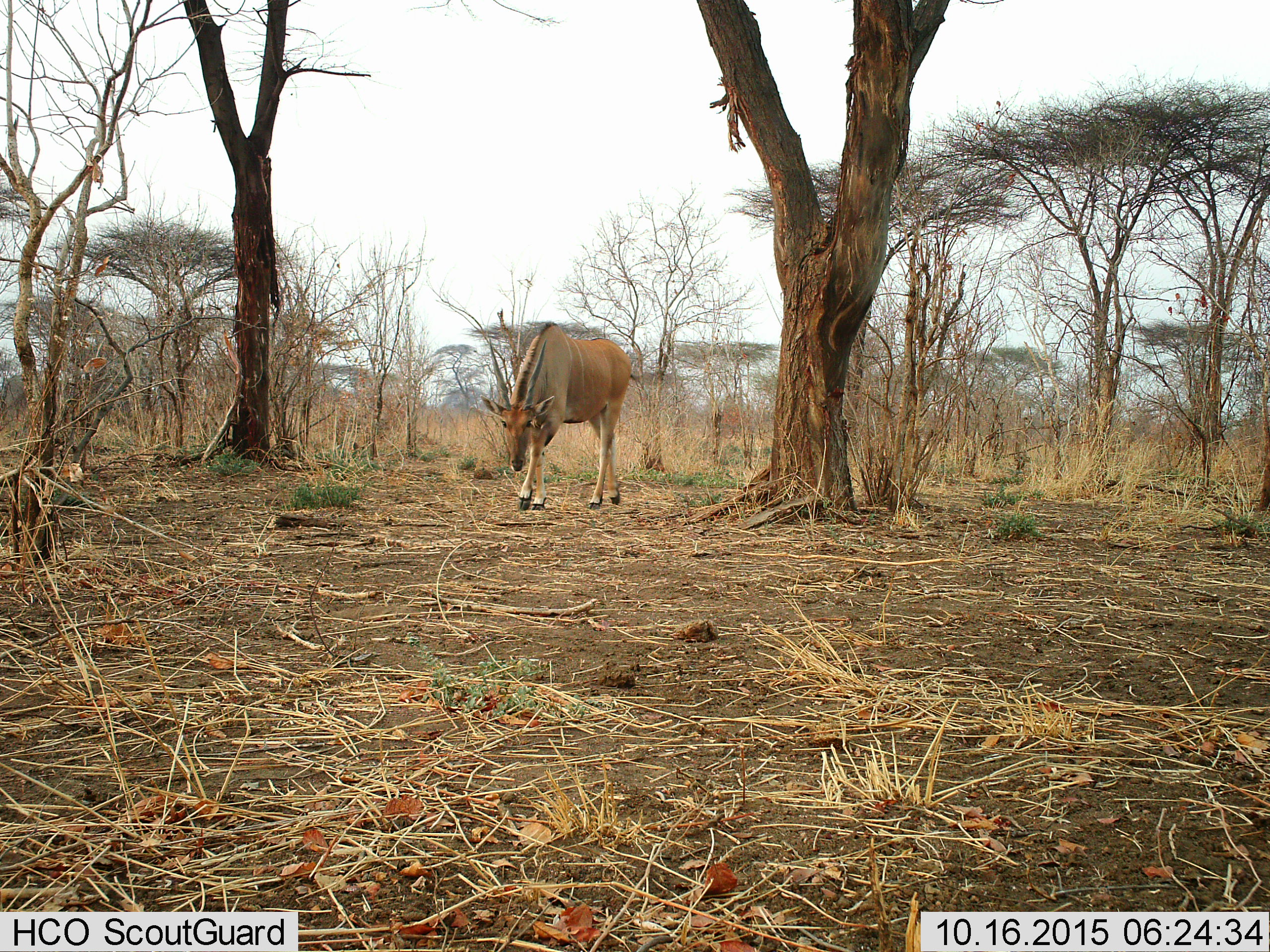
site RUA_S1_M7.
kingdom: Animalia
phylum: Chordata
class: Mammalia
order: Artiodactyla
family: Bovidae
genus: Tragelaphus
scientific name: Tragelaphus oryx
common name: eland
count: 1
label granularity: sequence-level